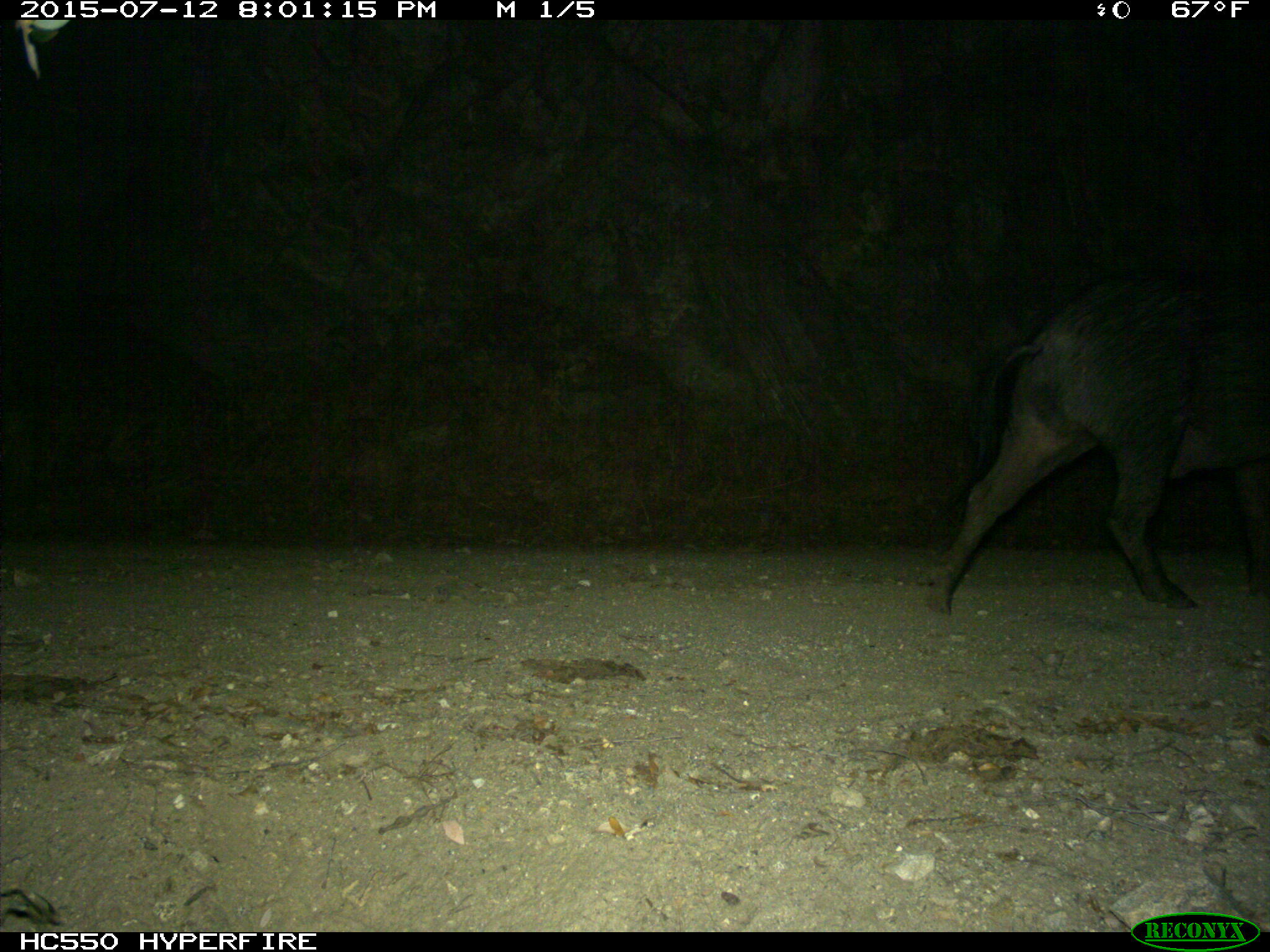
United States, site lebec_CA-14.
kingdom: Animalia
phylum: Chordata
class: Mammalia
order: Artiodactyla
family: Suidae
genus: Sus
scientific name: Sus scrofa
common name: wild boar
Sus scrofa (wild boar).